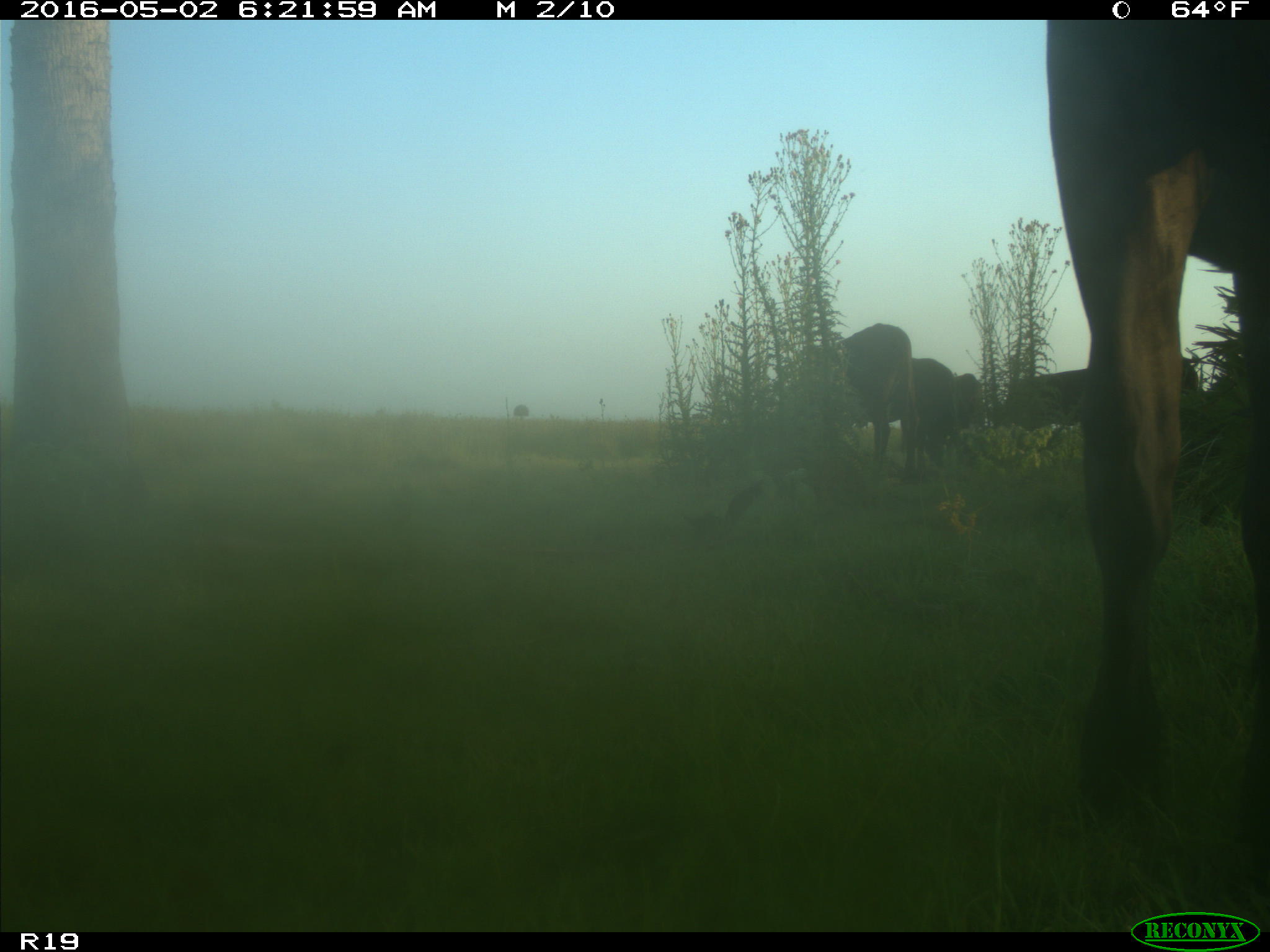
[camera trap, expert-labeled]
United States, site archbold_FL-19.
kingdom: Animalia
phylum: Chordata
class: Mammalia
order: Artiodactyla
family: Bovidae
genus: Bos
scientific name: Bos taurus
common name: domestic cow